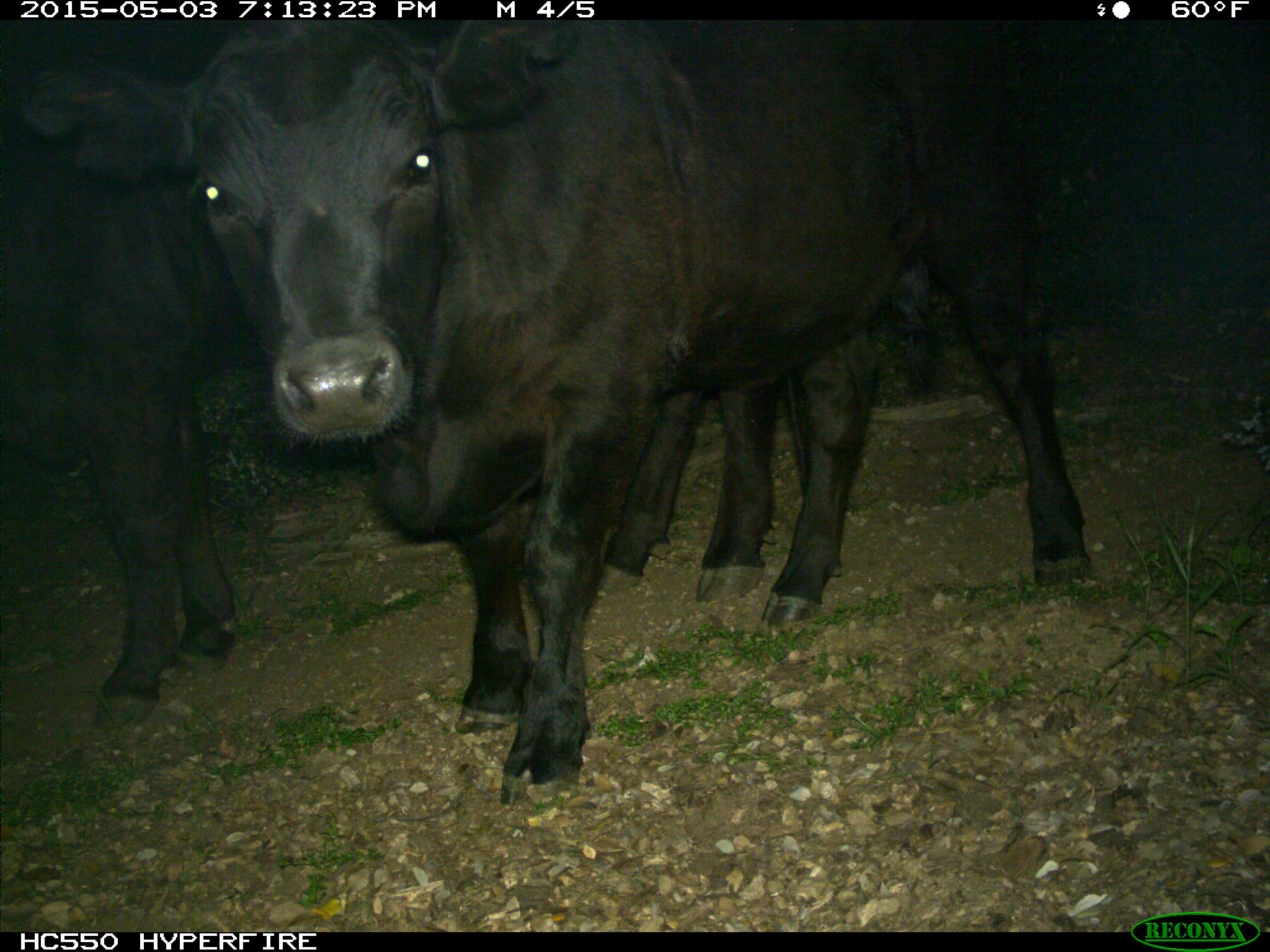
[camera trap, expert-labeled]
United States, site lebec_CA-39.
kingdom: Animalia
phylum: Chordata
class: Mammalia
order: Artiodactyla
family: Bovidae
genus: Bos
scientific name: Bos taurus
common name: domestic cow